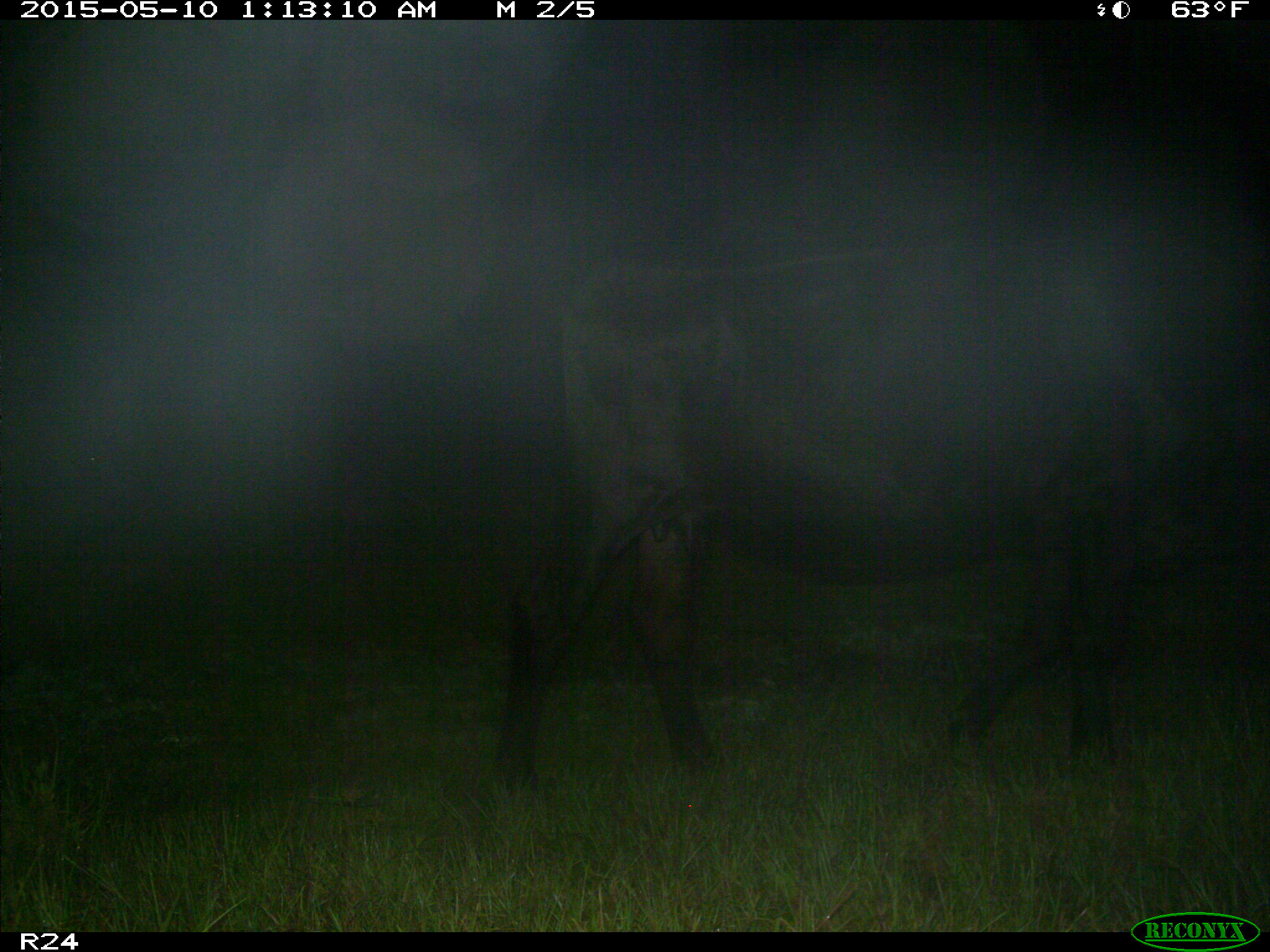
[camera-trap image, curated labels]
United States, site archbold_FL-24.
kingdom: Animalia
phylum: Chordata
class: Mammalia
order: Artiodactyla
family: Bovidae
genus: Bos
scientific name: Bos taurus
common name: domestic cow